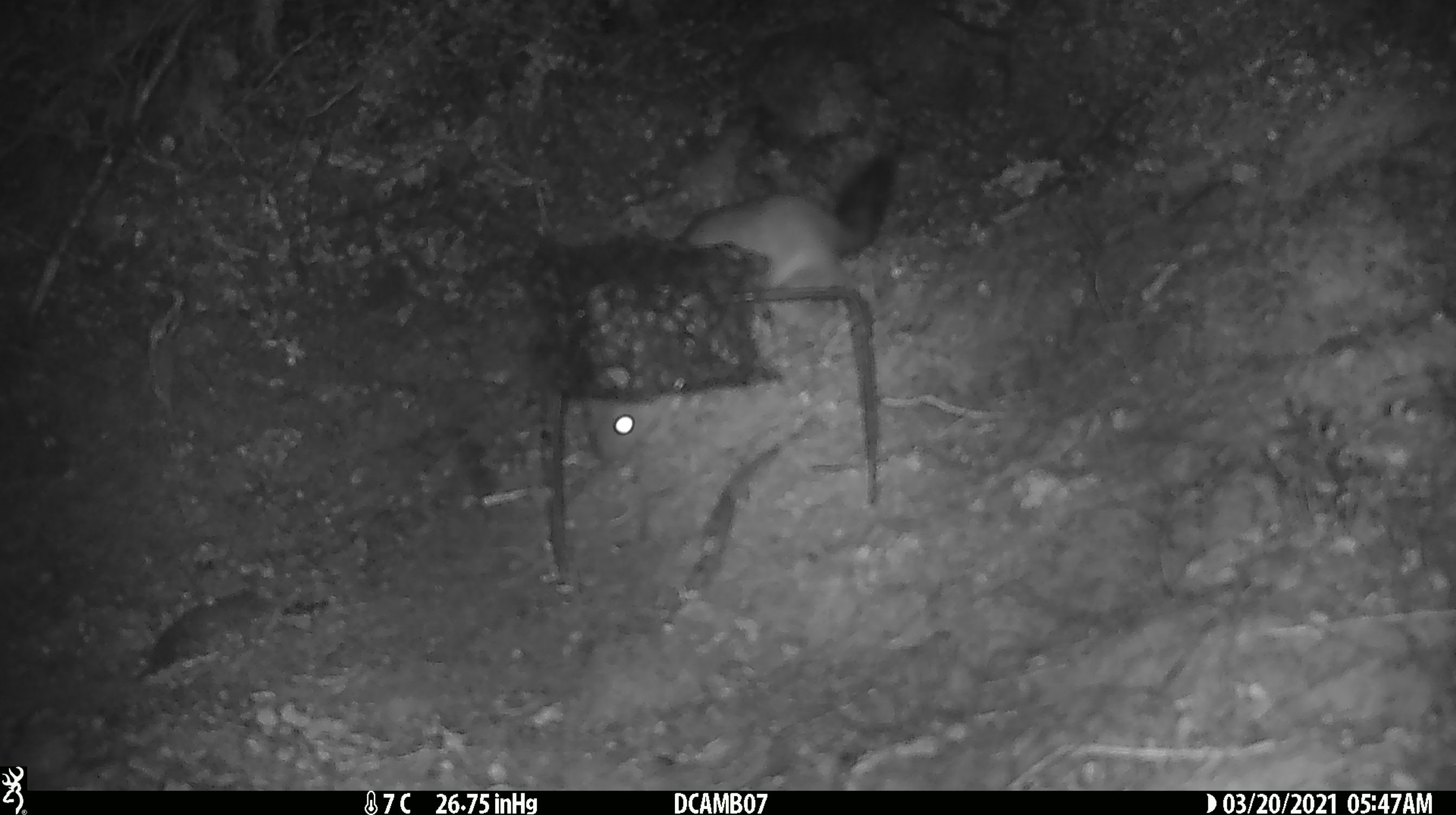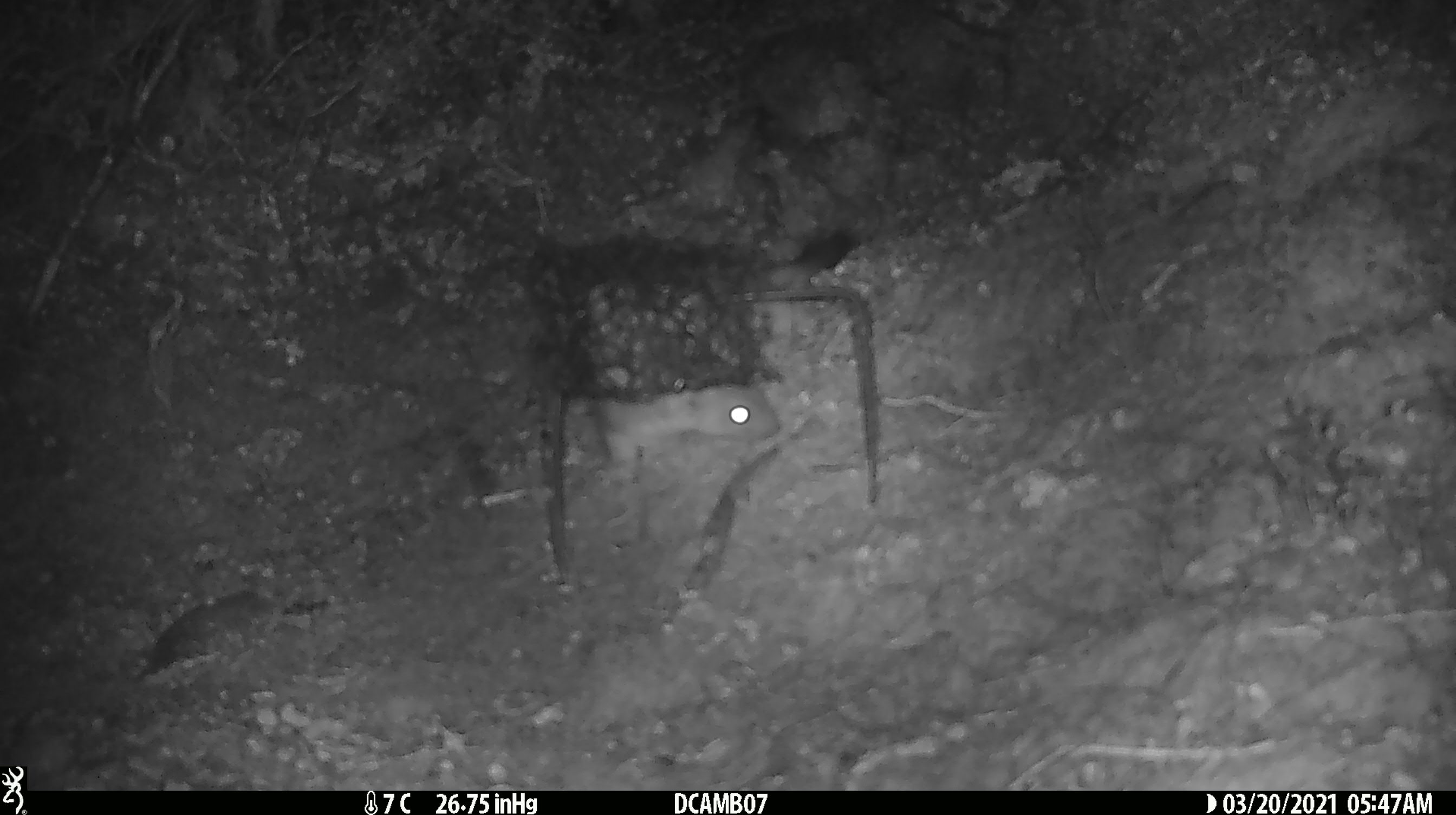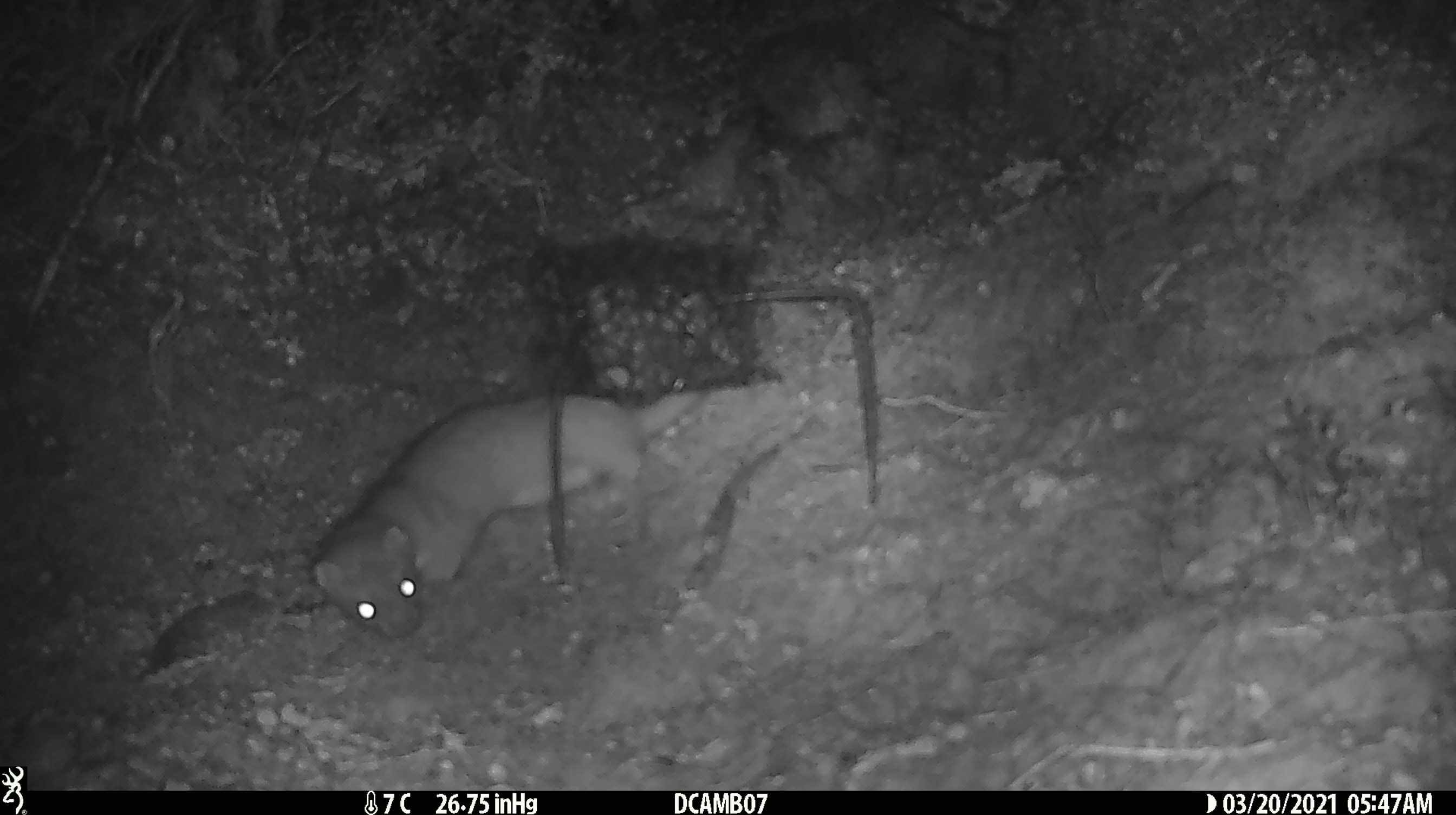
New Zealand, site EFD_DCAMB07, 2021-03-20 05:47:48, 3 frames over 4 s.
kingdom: Animalia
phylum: Chordata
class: Mammalia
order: Carnivora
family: Mustelidae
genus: Mustela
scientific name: Mustela erminea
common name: stoat